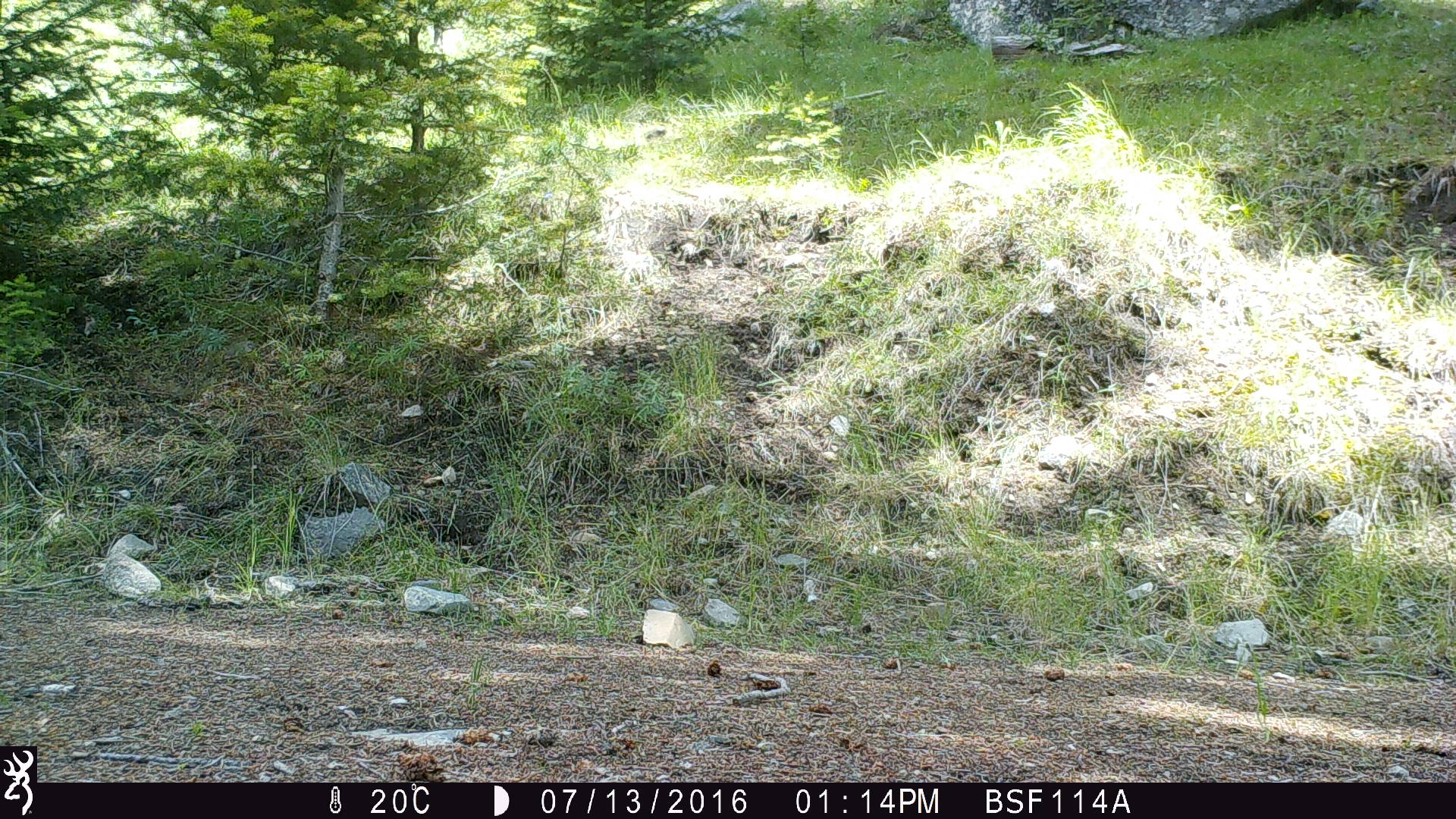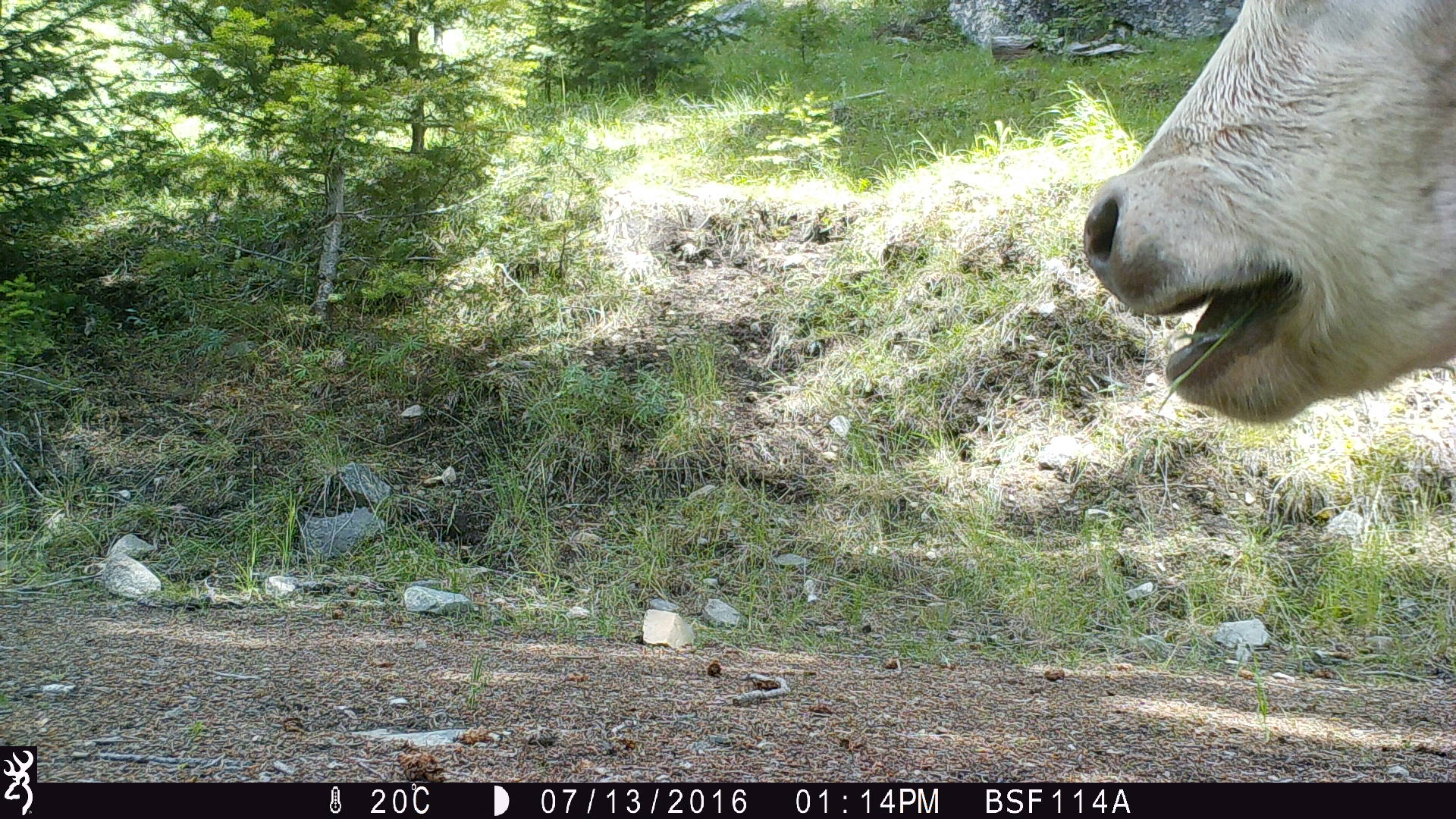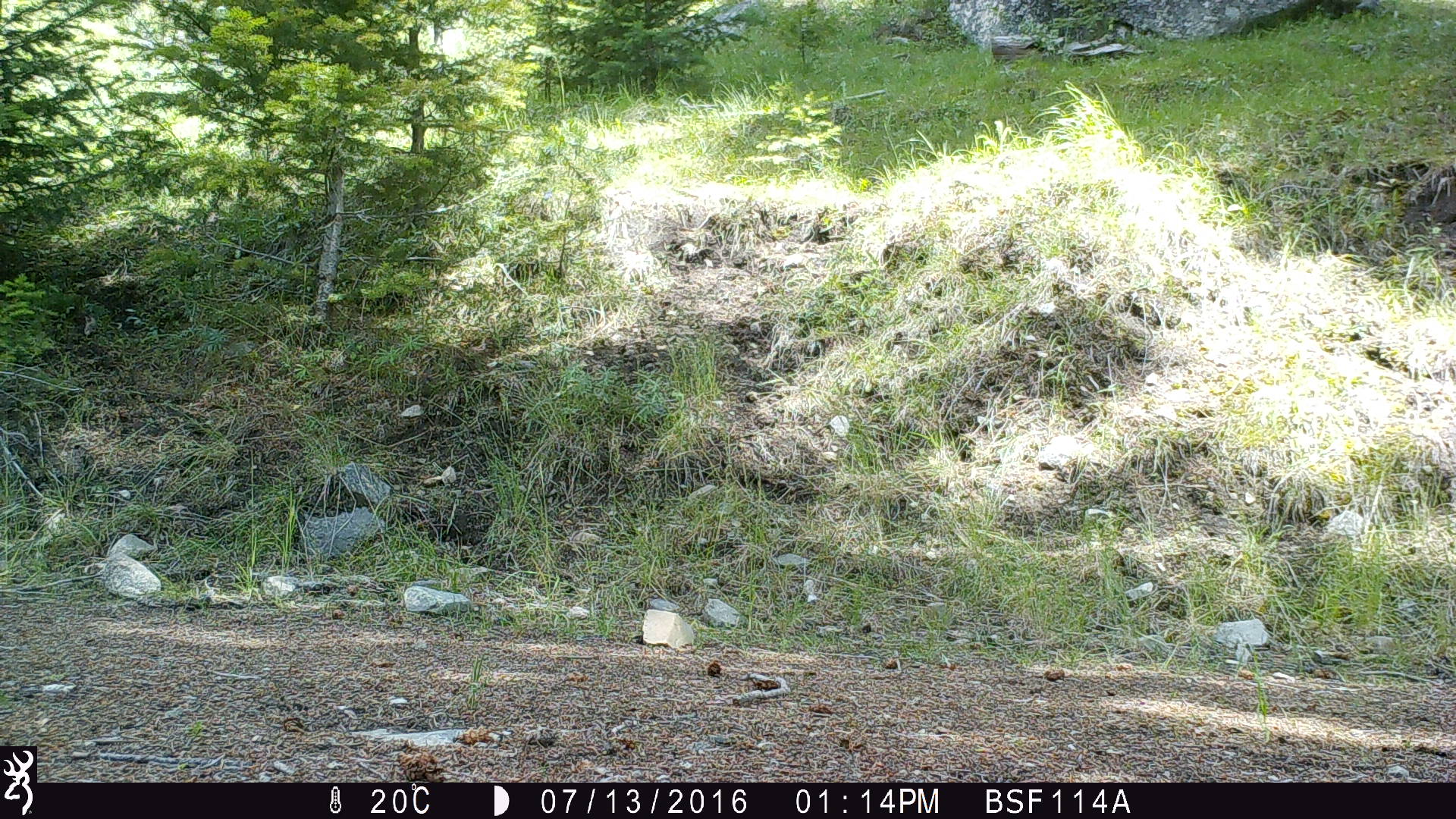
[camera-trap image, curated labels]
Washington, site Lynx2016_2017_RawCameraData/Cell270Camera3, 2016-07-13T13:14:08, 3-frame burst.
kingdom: Animalia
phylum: Chordata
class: Mammalia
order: Artiodactyla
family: Bovidae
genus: Bos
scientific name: Bos taurus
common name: domestic cattle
Domestic cattle (Bos taurus). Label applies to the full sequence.